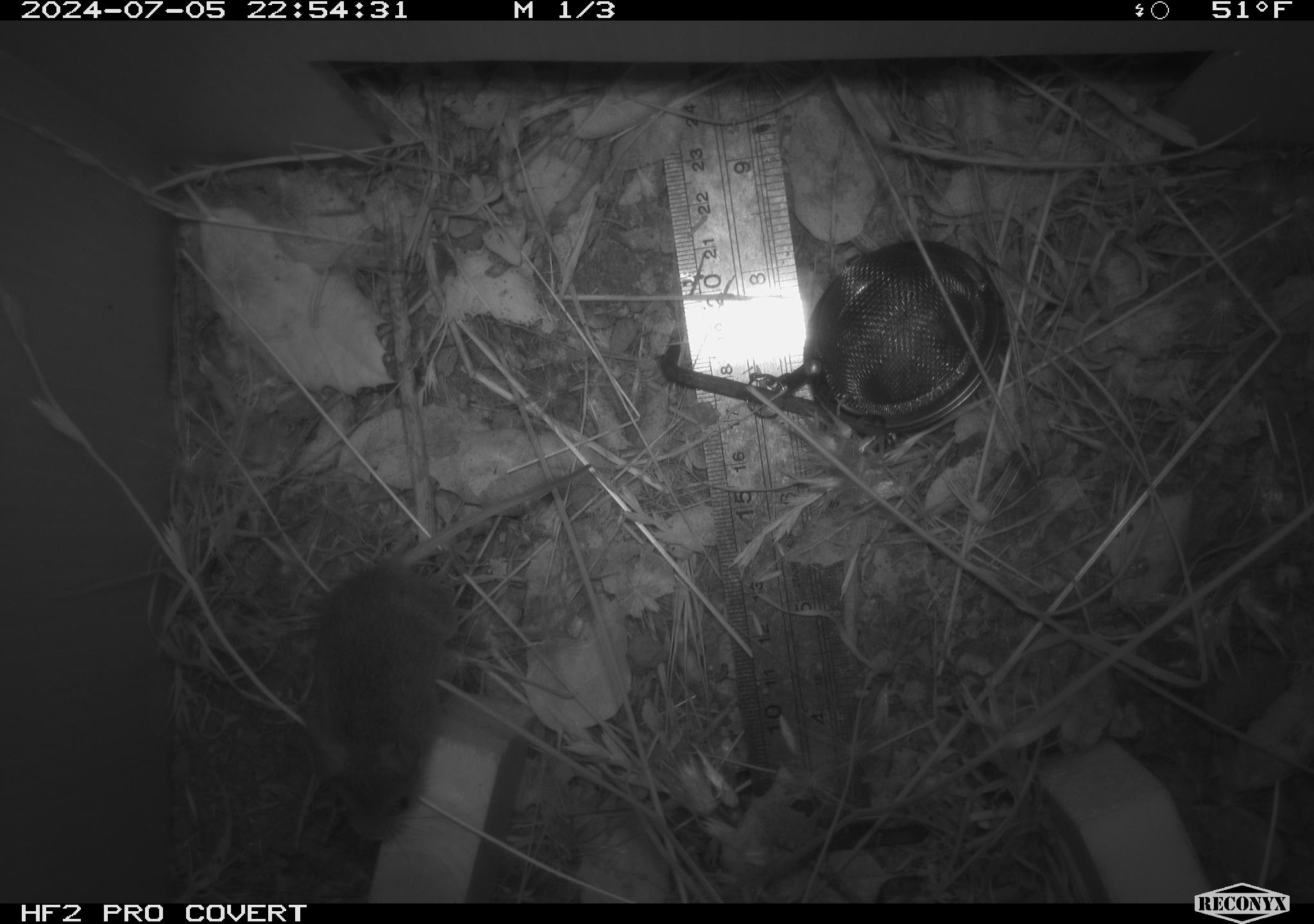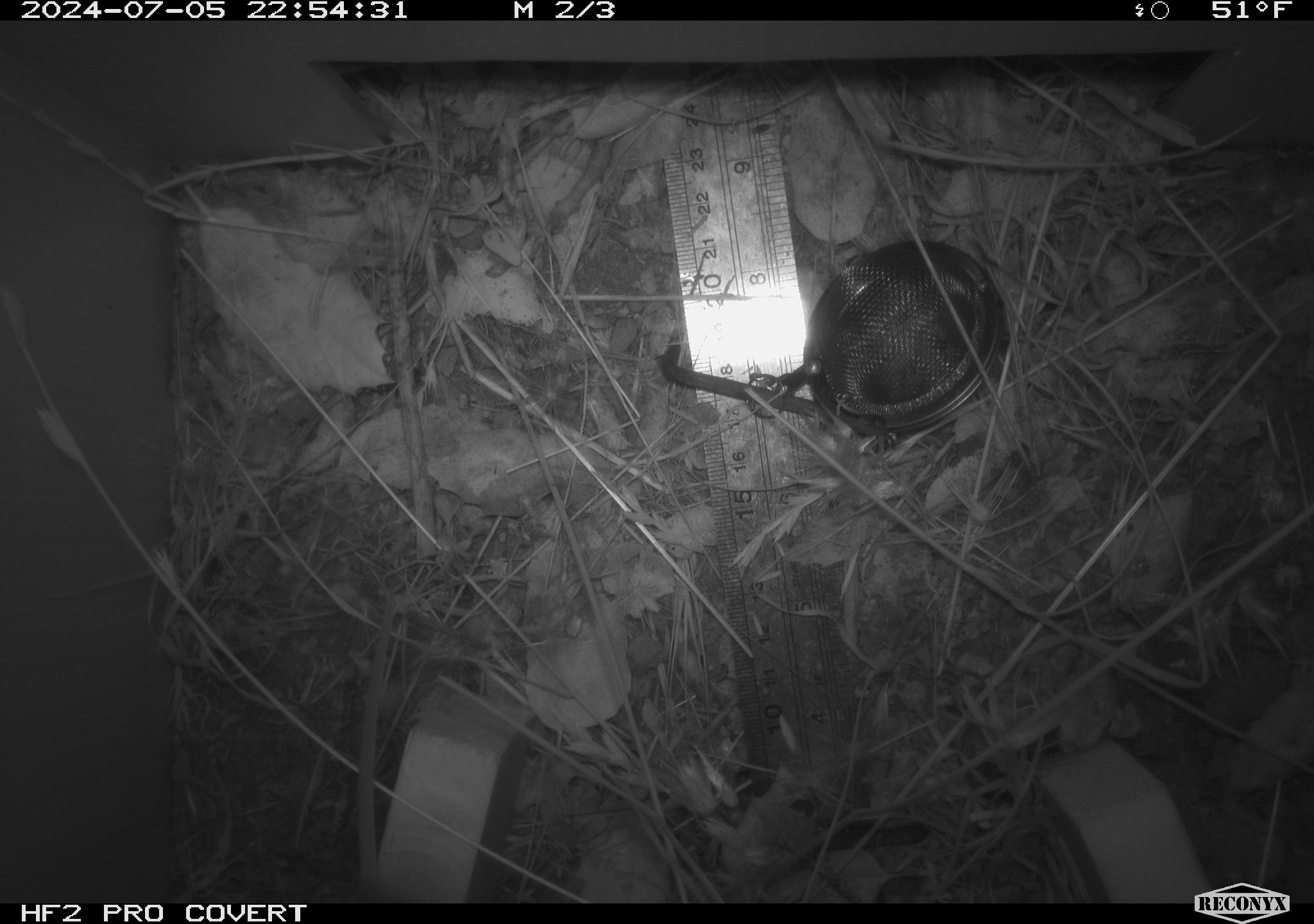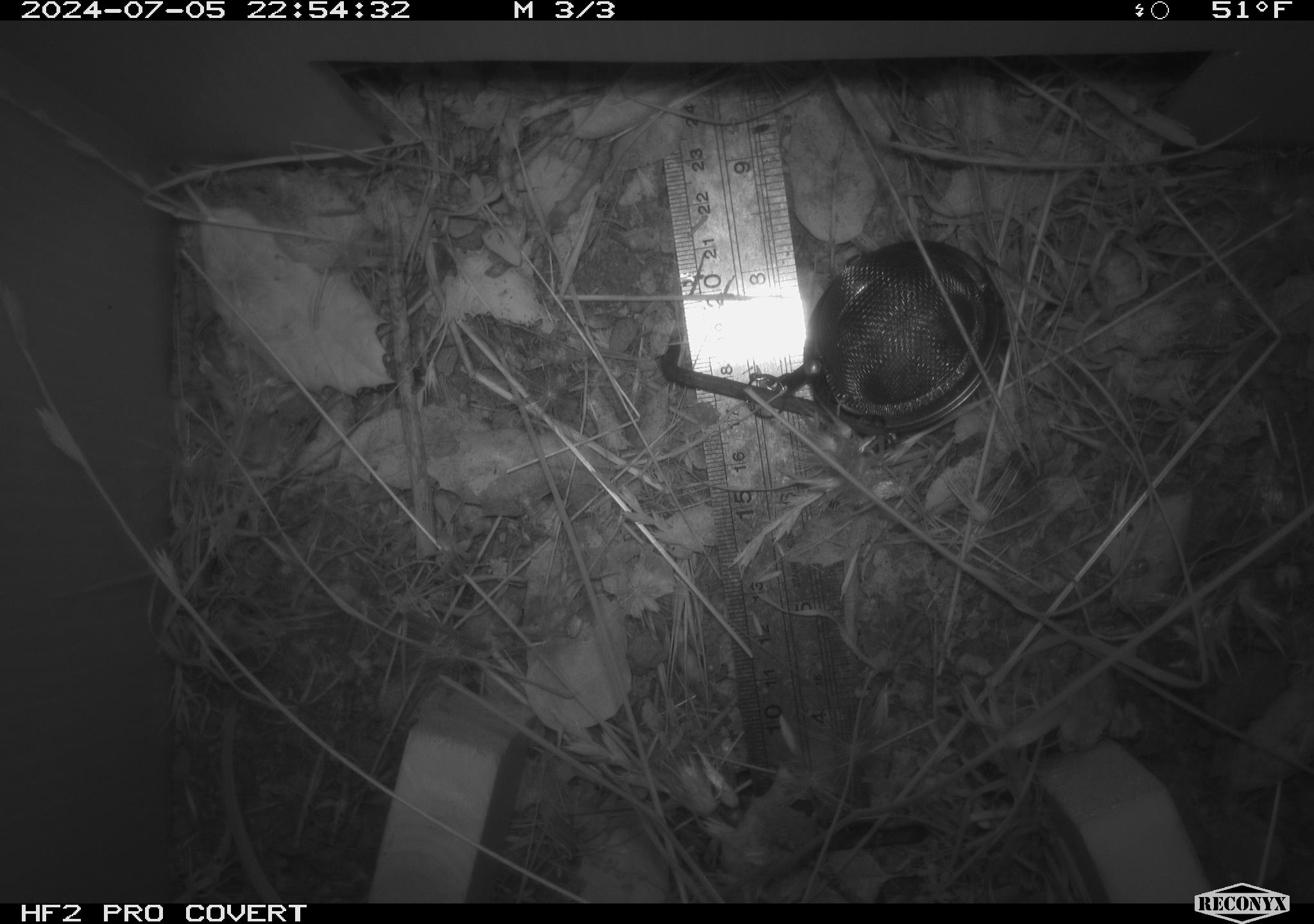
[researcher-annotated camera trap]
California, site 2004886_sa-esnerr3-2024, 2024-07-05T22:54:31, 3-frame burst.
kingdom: Animalia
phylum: Chordata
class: Mammalia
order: Rodentia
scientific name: Rodentia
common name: rodent